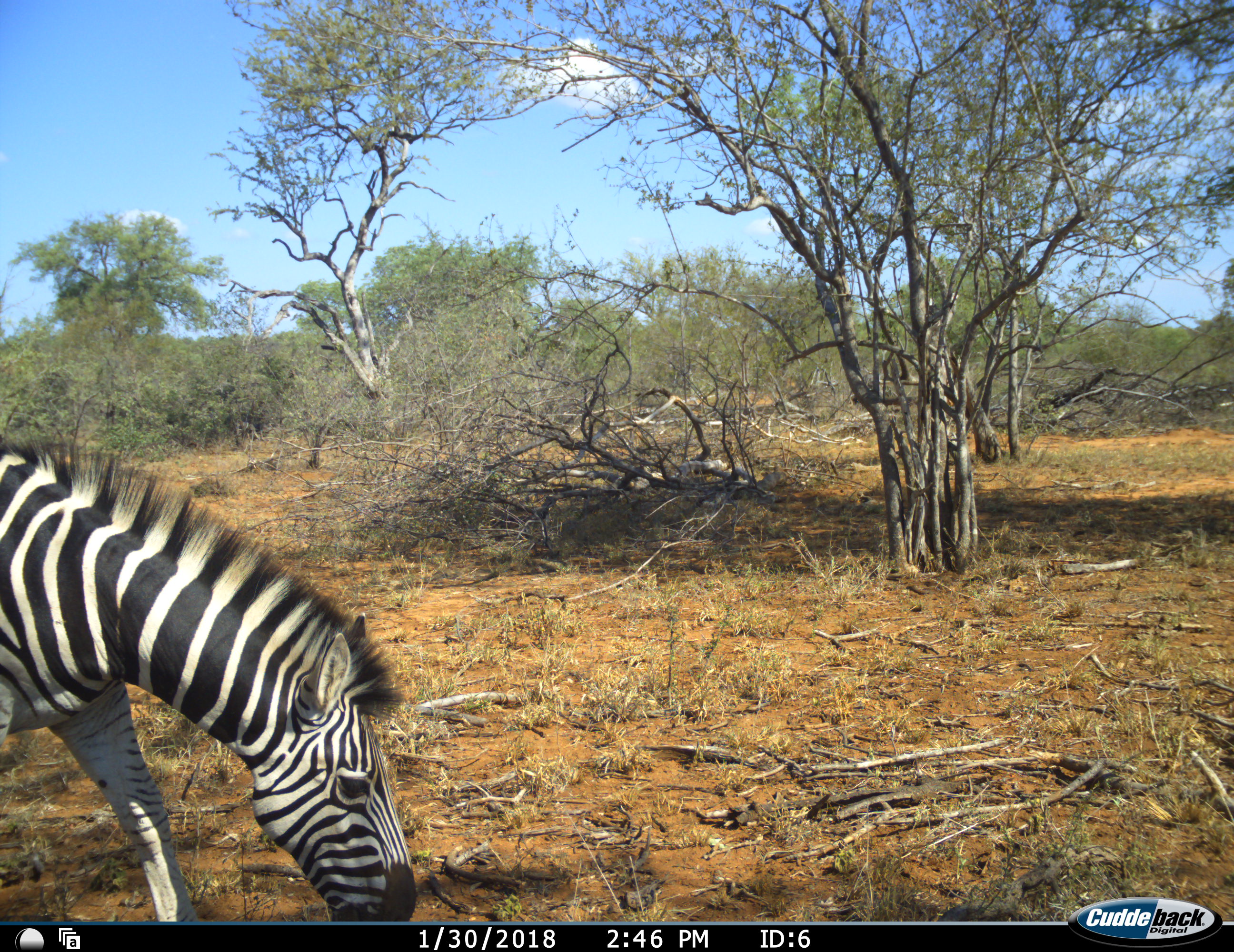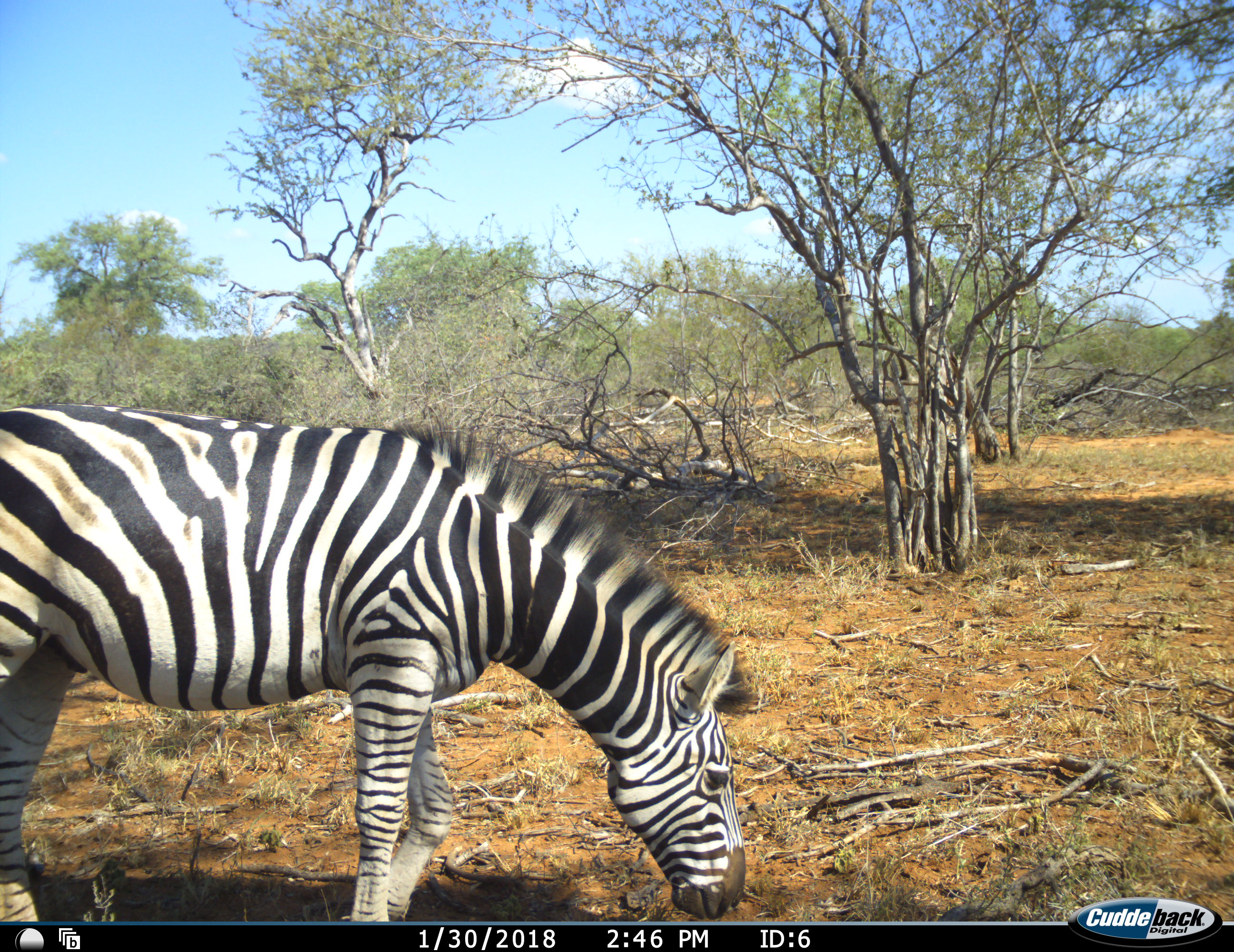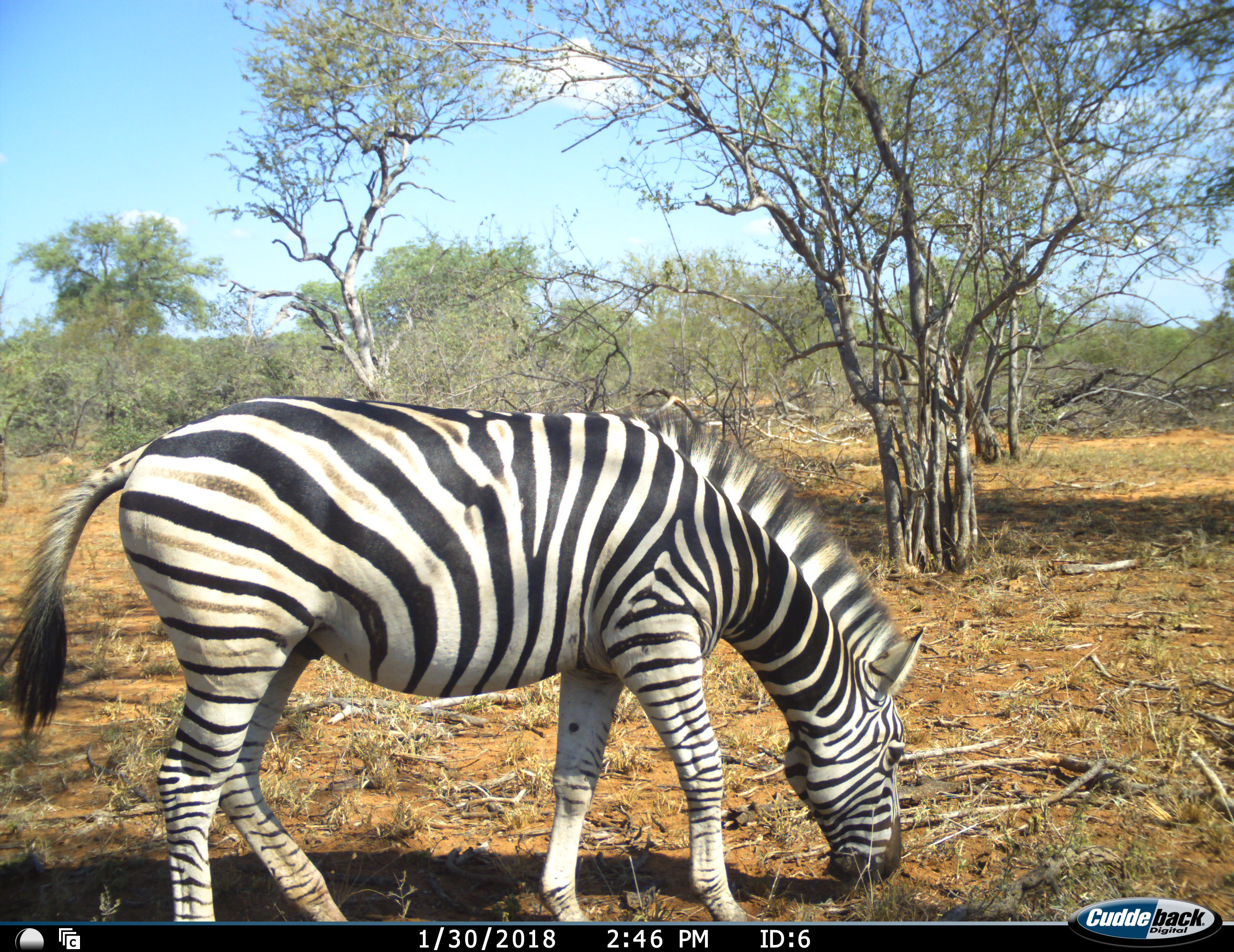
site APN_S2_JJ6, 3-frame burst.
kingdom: Animalia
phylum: Chordata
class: Mammalia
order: Perissodactyla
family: Equidae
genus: Equus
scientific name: Equus quagga burchellii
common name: burchell's zebra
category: zebraburchells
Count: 1.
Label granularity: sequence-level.